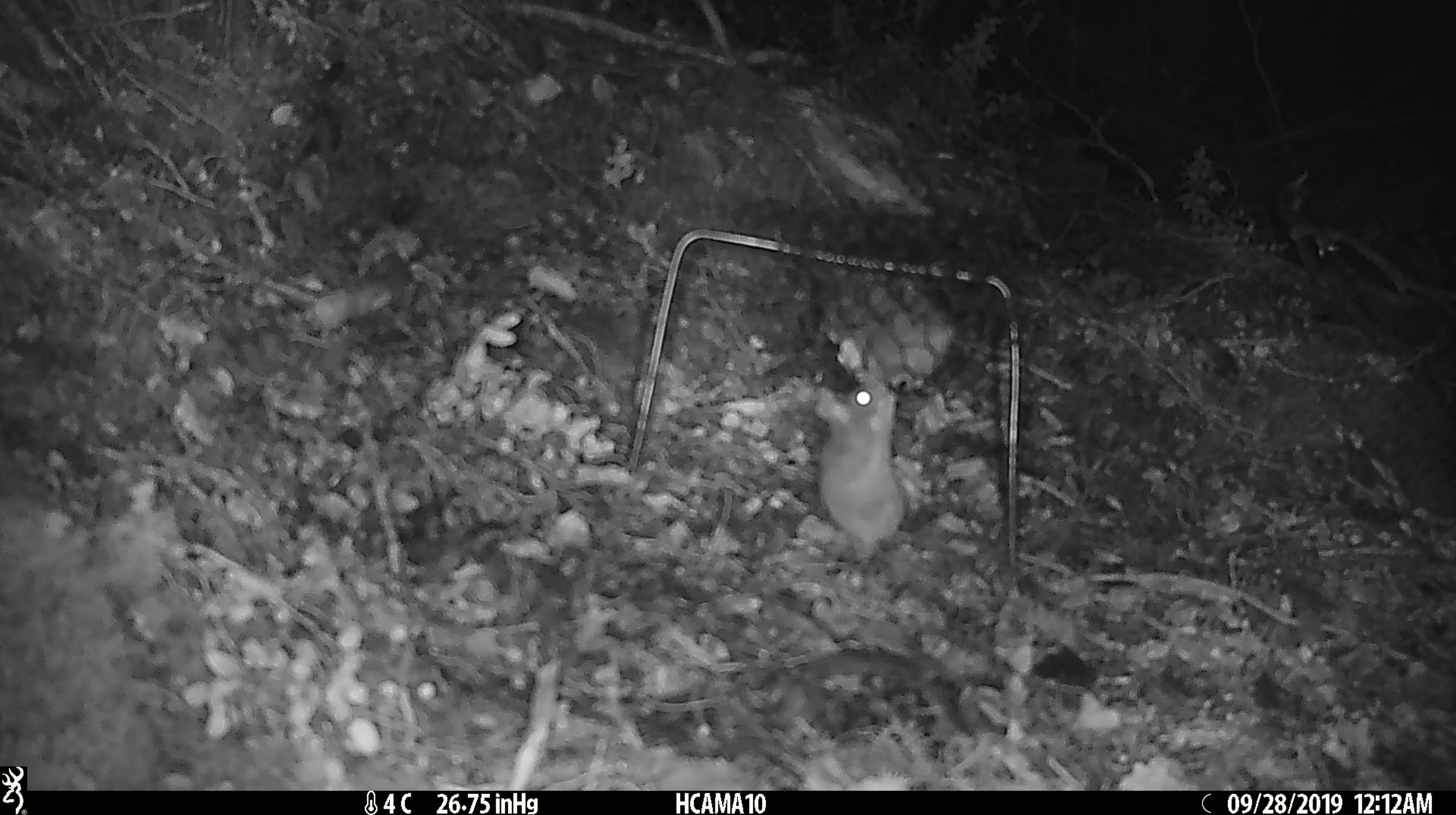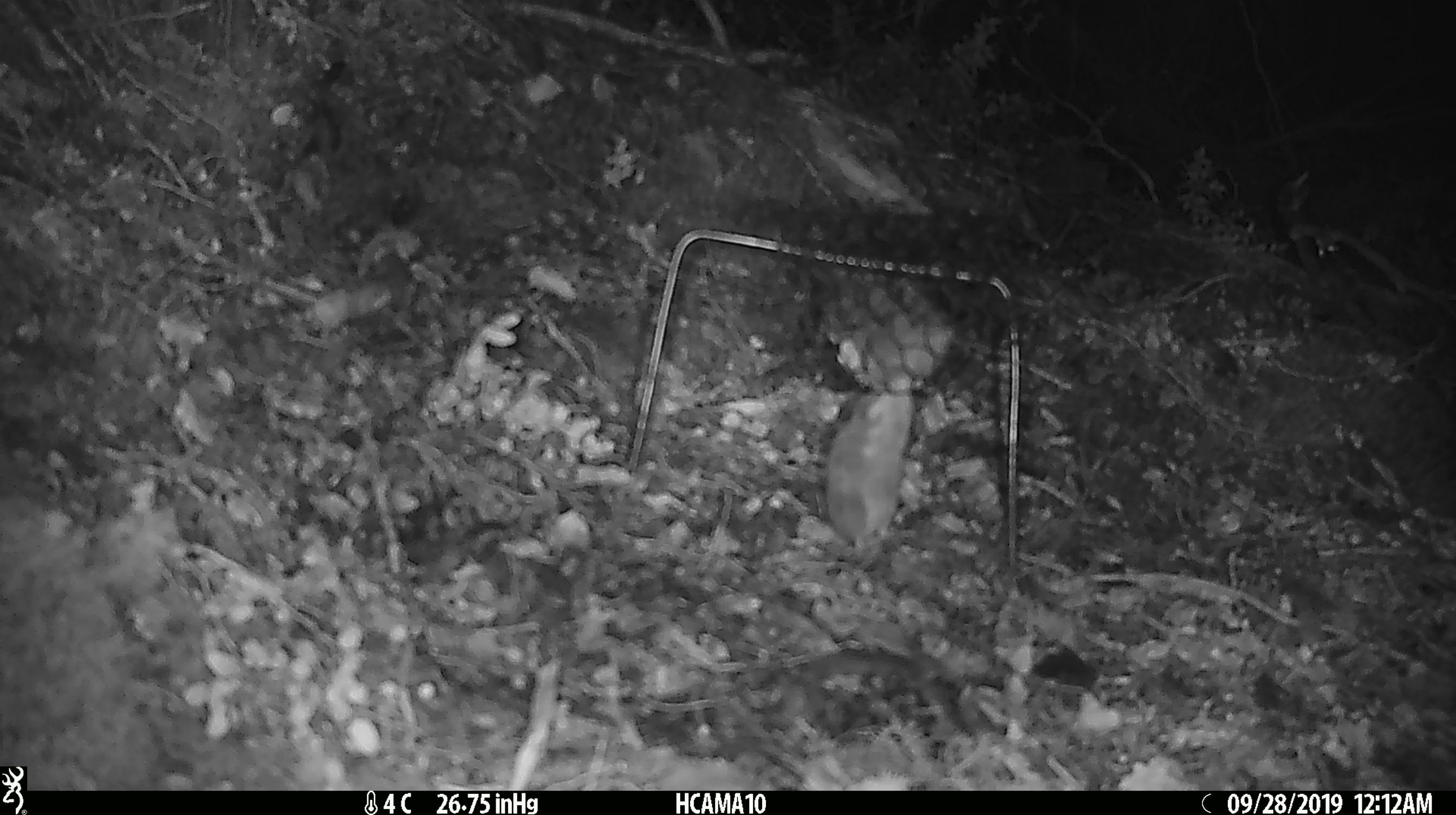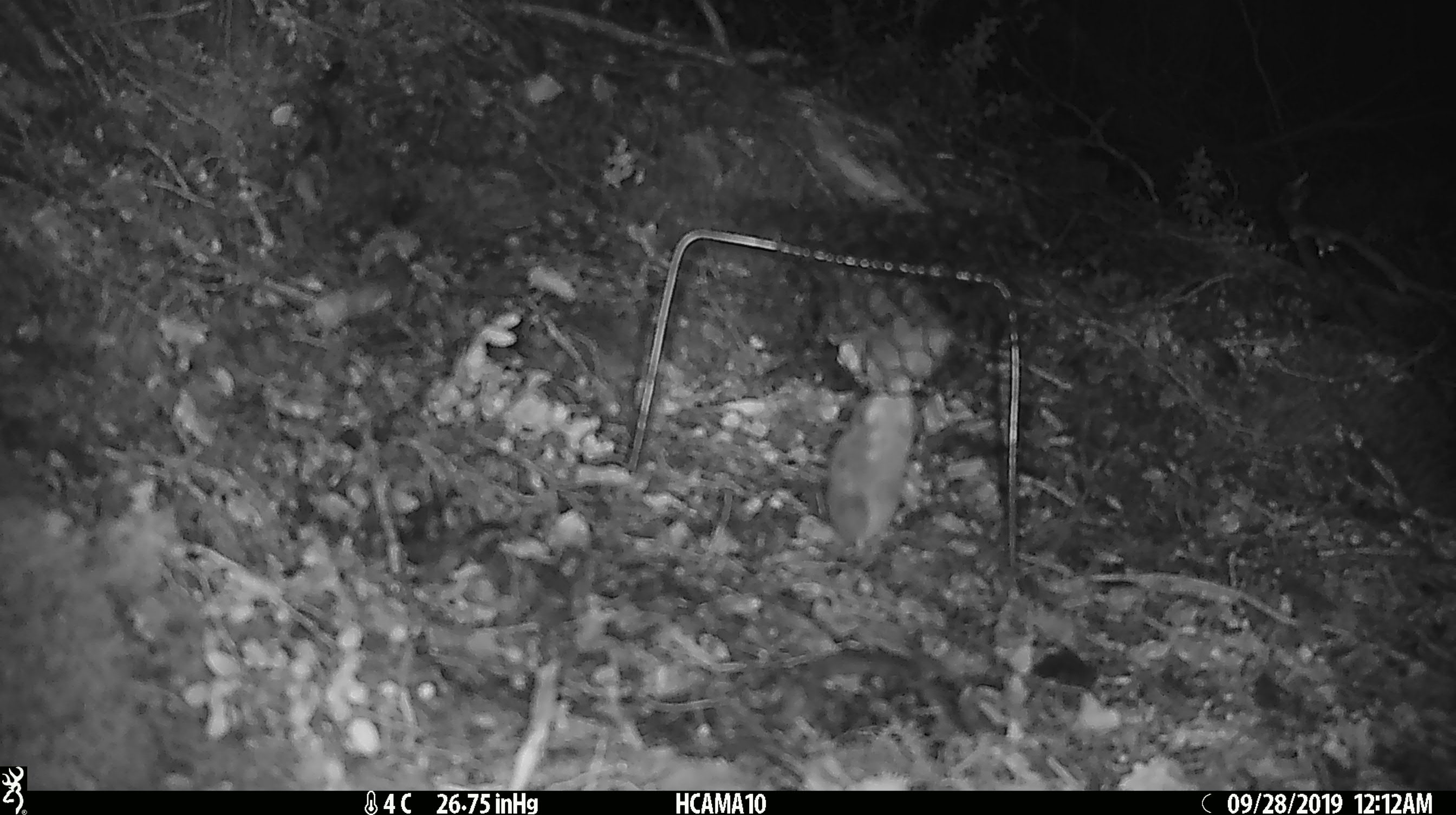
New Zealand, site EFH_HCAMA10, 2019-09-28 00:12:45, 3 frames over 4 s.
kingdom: Animalia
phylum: Chordata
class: Mammalia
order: Rodentia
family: Muridae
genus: Mus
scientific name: Mus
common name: mouse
Mouse (Mus).